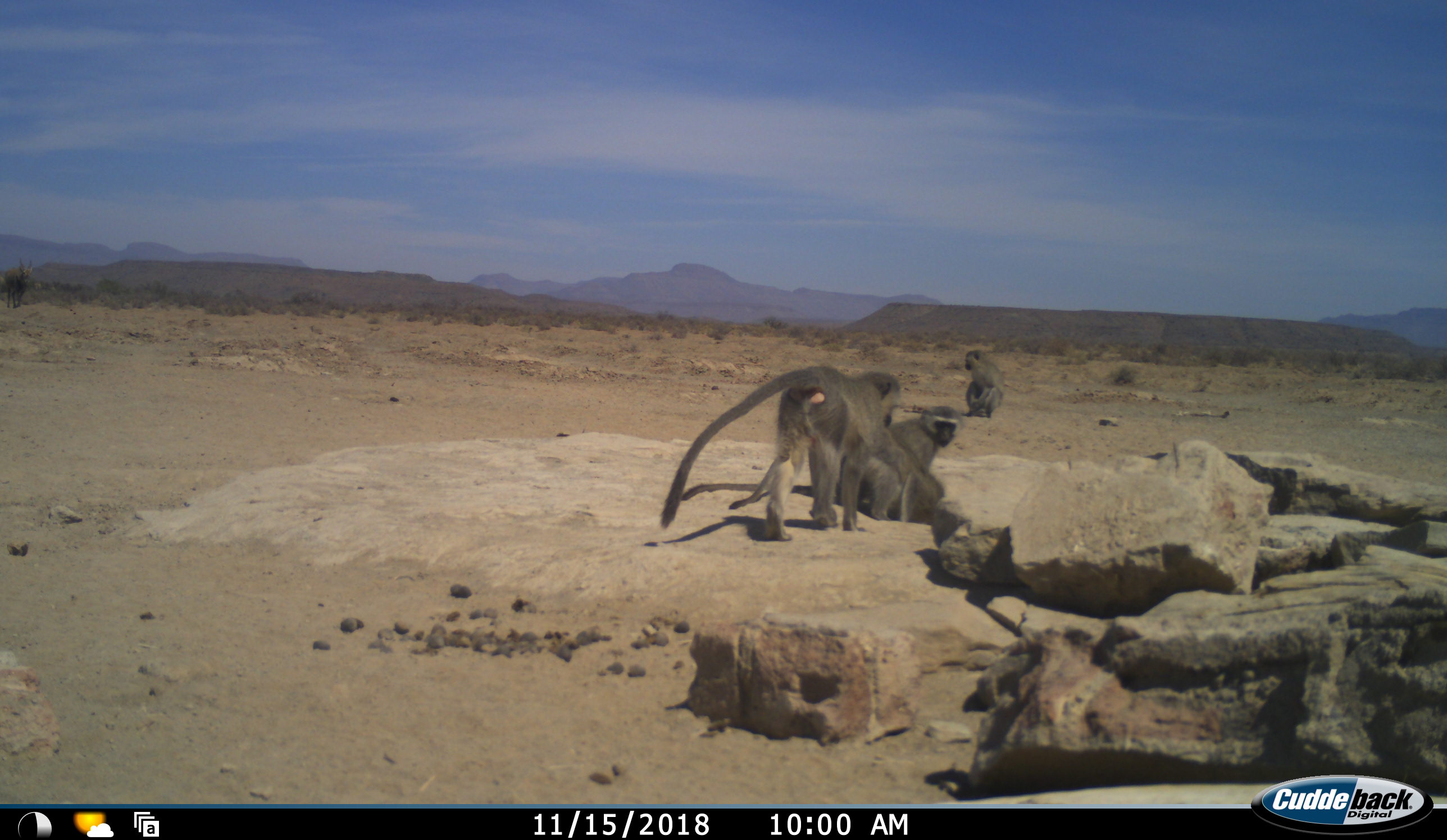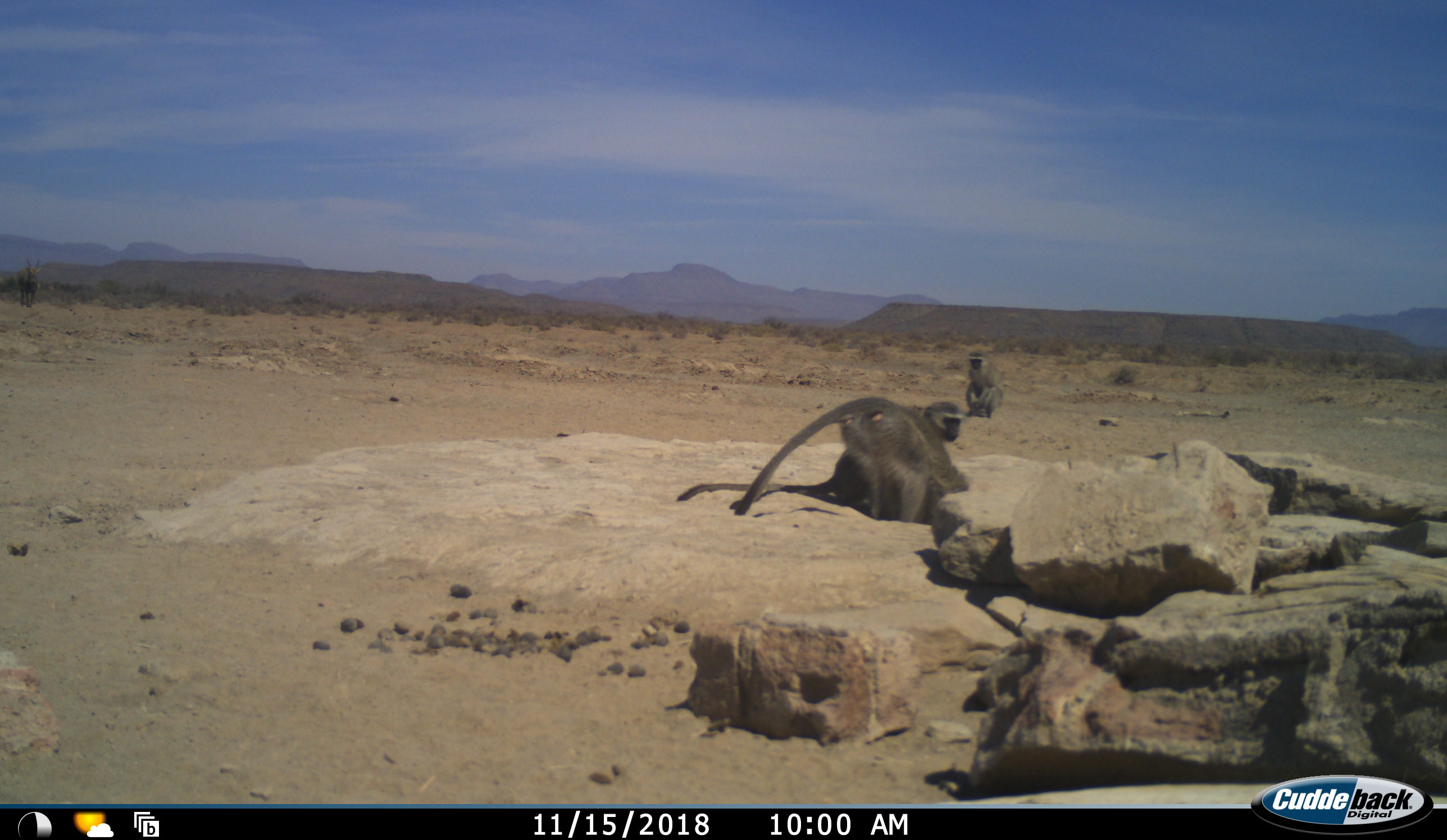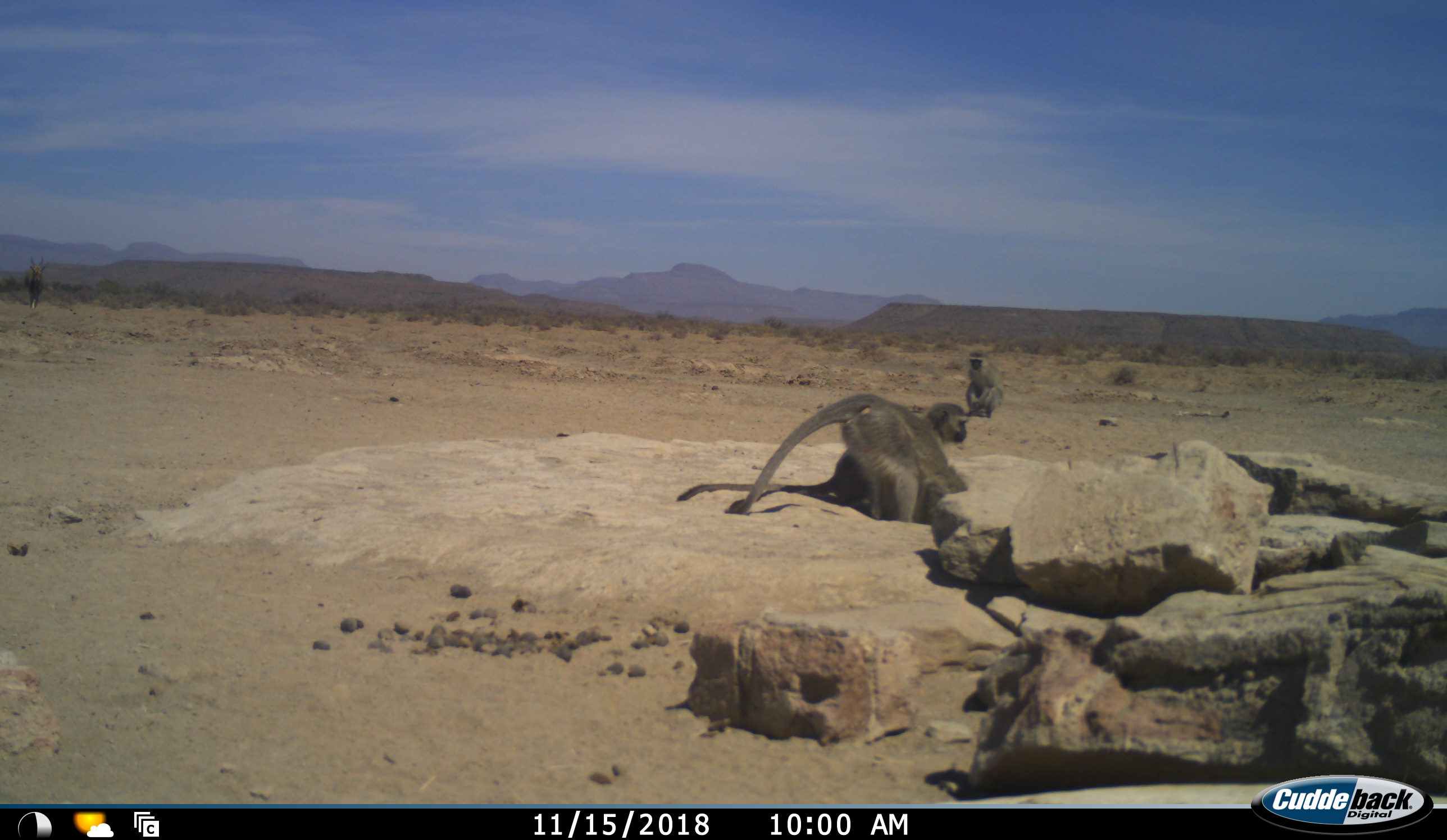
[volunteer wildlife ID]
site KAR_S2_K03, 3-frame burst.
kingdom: Animalia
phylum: Chordata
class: Mammalia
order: Primates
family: Cercopithecidae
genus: Chlorocebus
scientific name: Chlorocebus pygerythrus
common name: vervet monkey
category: monkeyvervet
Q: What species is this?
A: Monkeyvervet (vervet monkey) (Chlorocebus pygerythrus).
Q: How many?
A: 3.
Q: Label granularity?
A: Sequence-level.